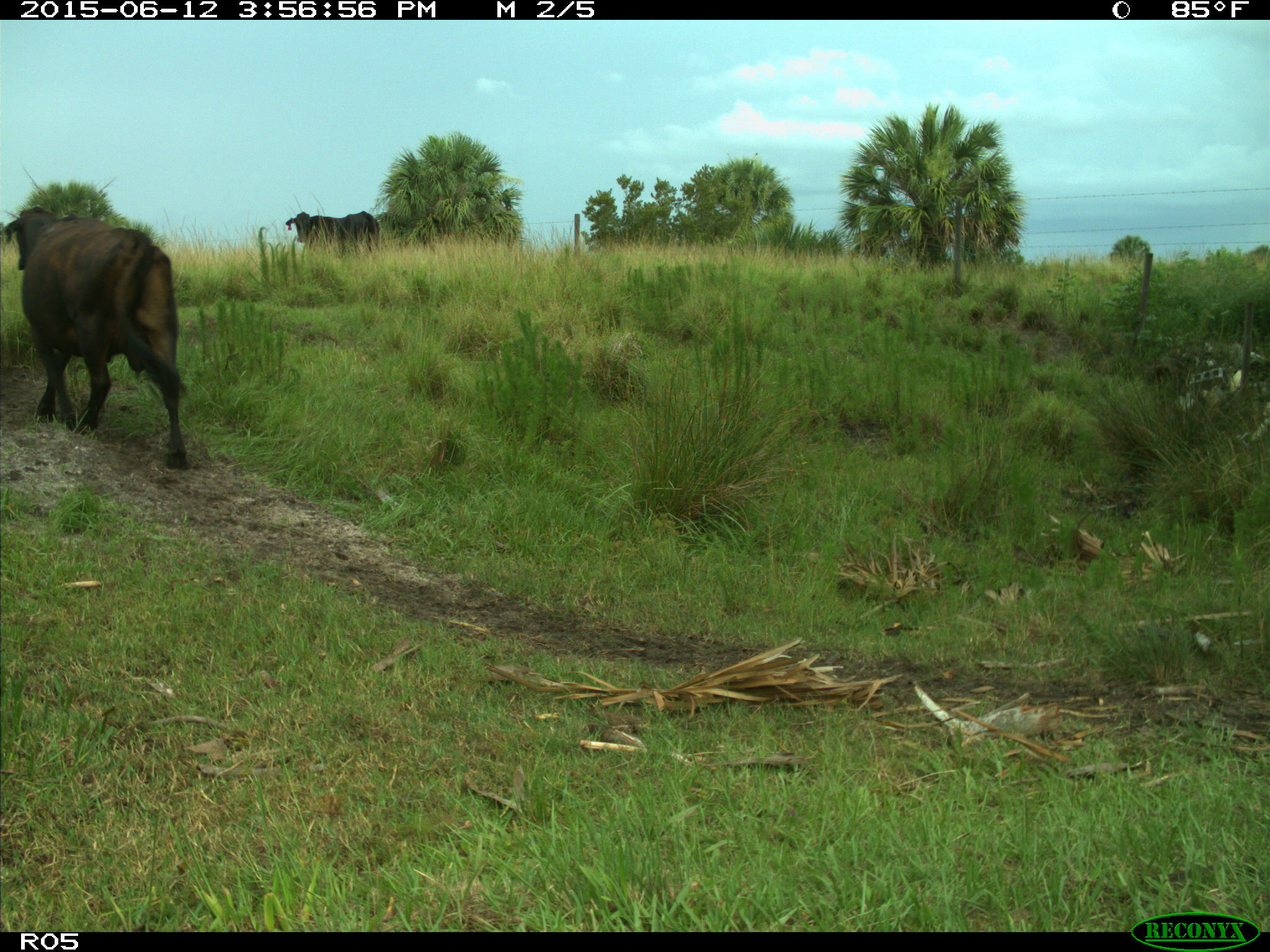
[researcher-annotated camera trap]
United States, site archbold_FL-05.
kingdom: Animalia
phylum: Chordata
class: Mammalia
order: Artiodactyla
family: Bovidae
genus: Bos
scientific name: Bos taurus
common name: domestic cow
Bos taurus (domestic cow).